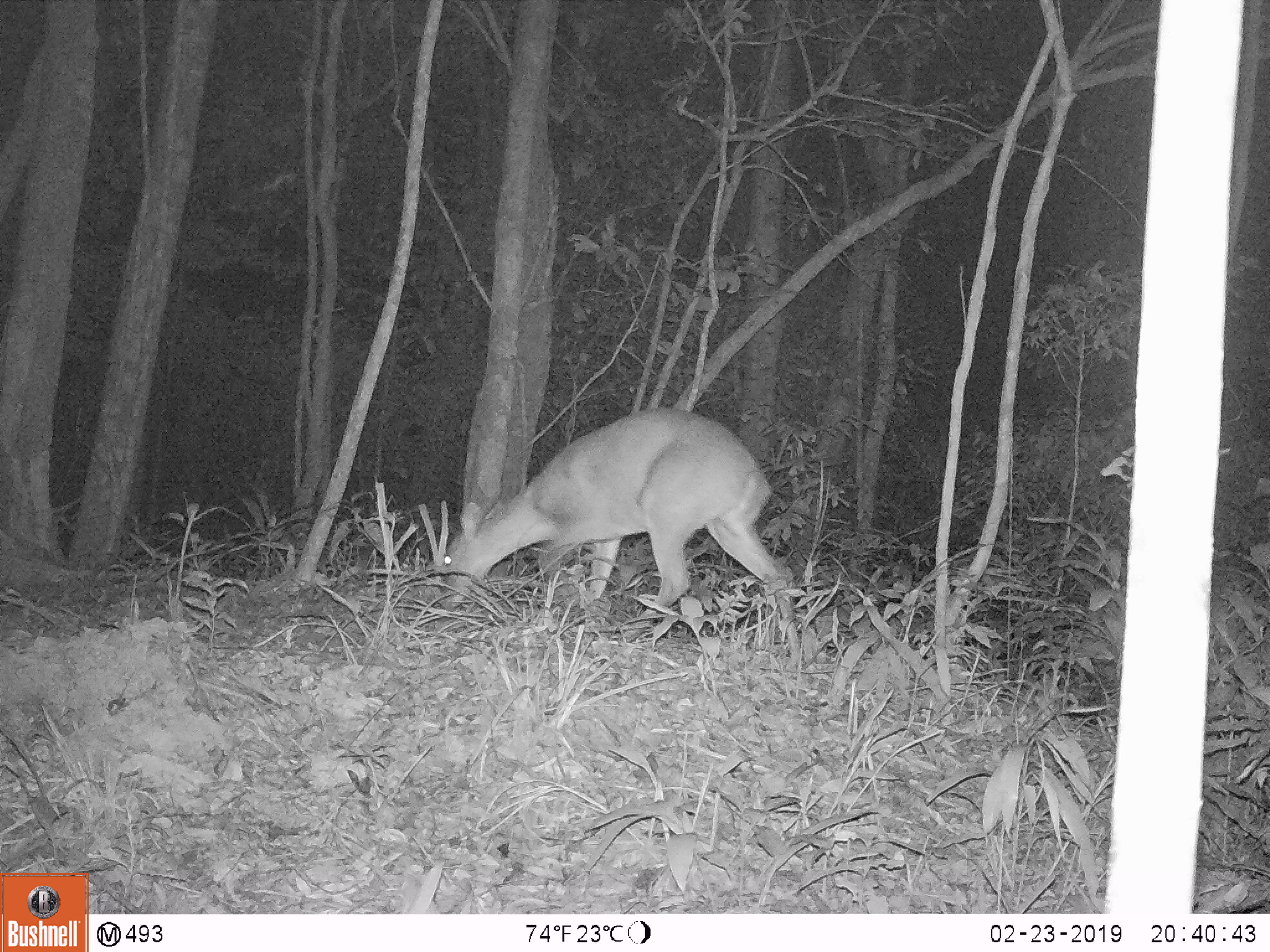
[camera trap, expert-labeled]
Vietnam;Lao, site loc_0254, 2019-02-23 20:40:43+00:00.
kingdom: Animalia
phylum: Chordata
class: Mammalia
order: Artiodactyla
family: Cervidae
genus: Muntiacus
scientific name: Muntiacus vuquangensis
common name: large-antlered muntjac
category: large antlered muntjac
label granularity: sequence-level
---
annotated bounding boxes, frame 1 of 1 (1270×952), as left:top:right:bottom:
large antlered muntjac: 442:406:801:668